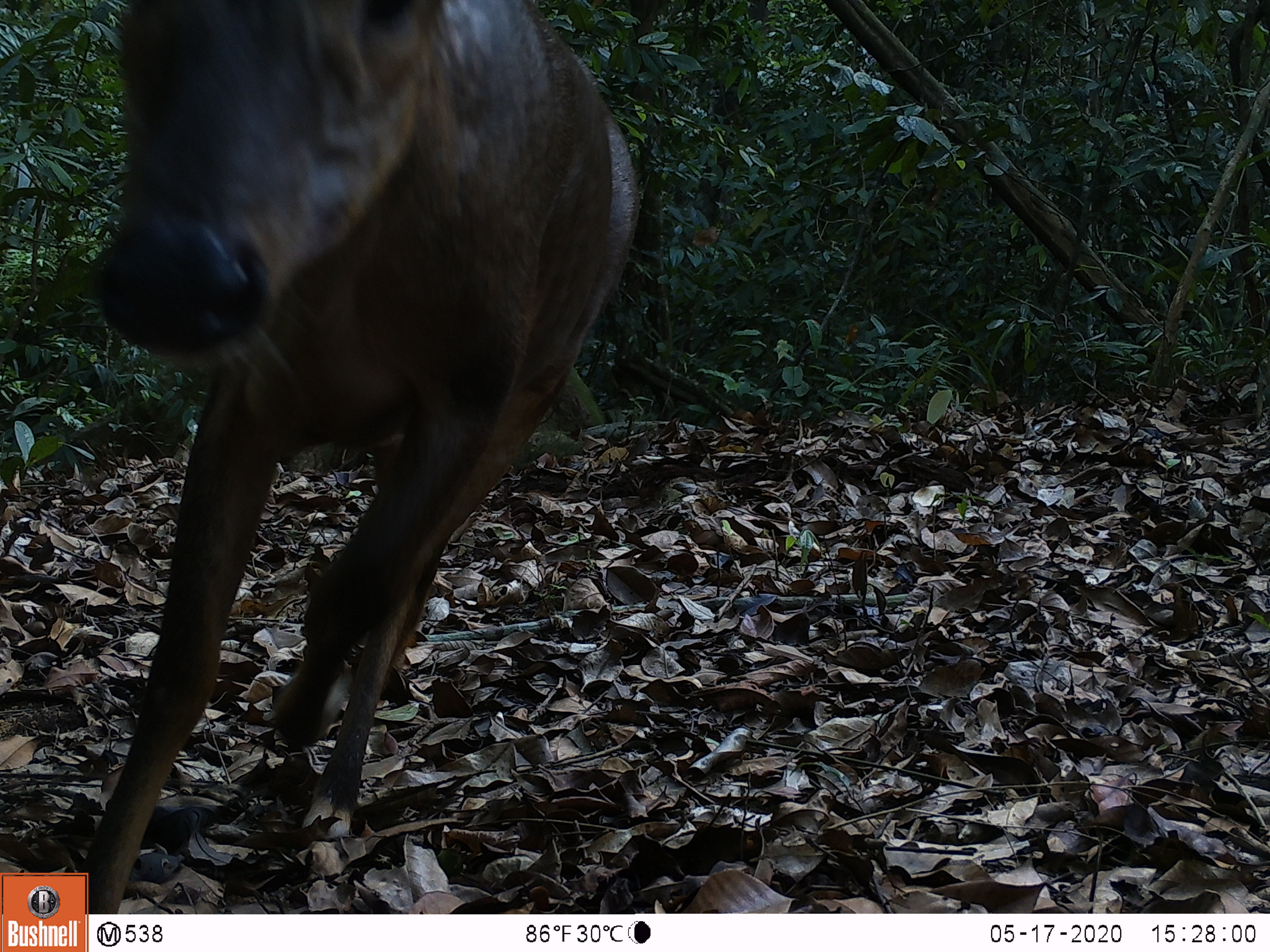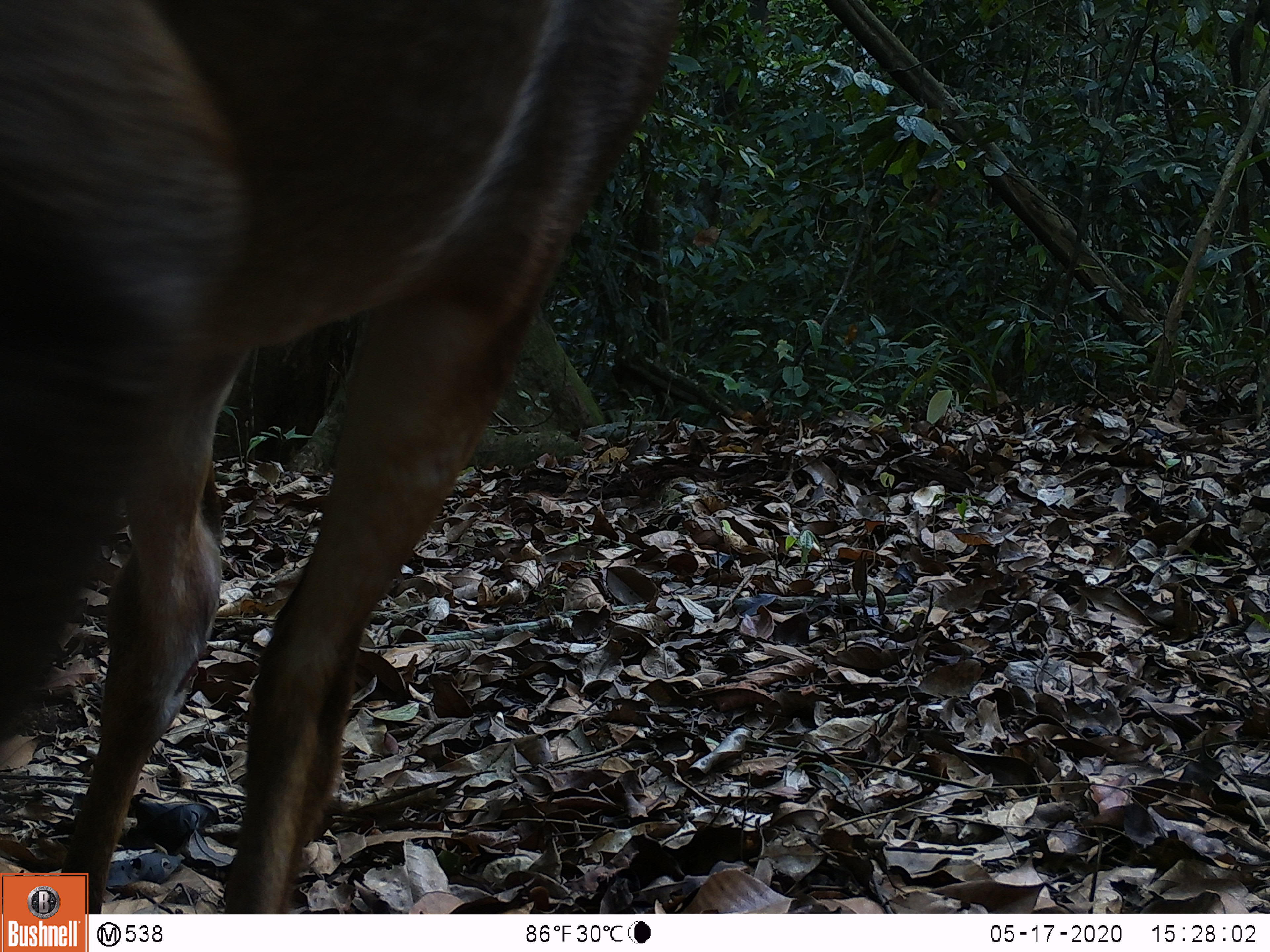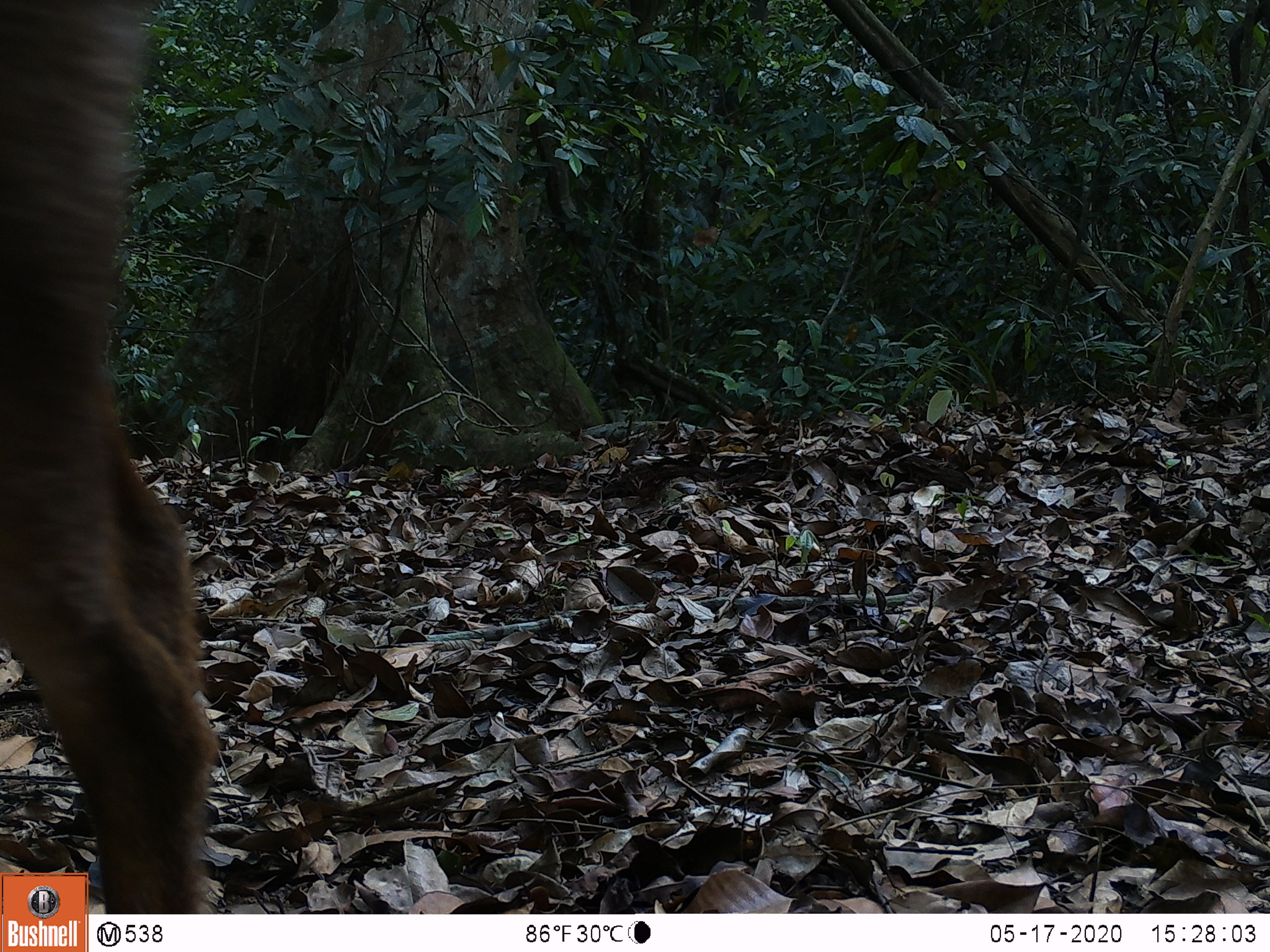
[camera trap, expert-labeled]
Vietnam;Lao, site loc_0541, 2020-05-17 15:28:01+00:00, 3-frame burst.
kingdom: Animalia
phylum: Chordata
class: Mammalia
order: Artiodactyla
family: Cervidae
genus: Muntiacus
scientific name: Muntiacus vuquangensis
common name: large-antlered muntjac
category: large antlered muntjac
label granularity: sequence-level